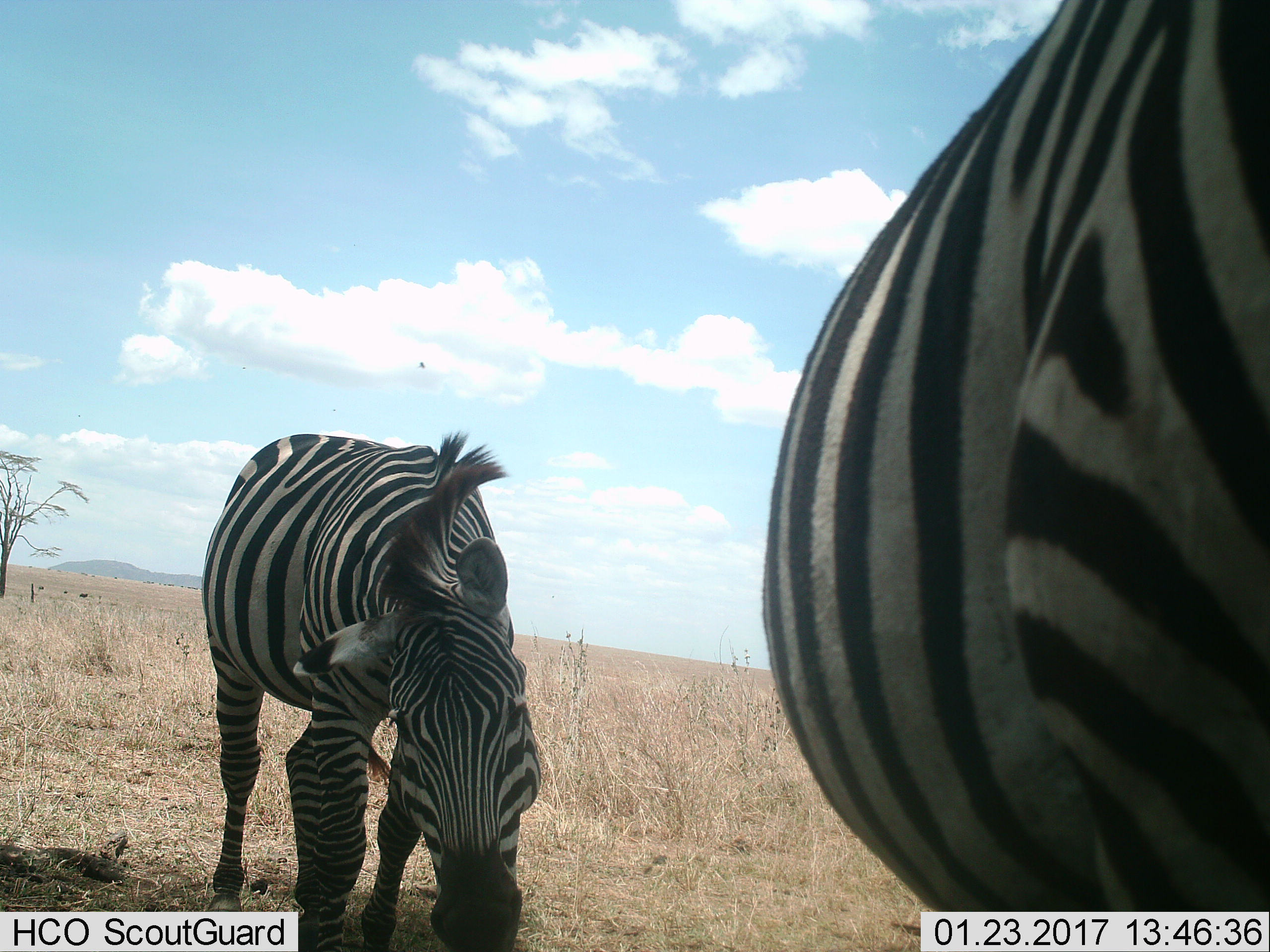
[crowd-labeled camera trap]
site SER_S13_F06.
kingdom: Animalia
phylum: Chordata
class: Mammalia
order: Perissodactyla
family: Equidae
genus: Equus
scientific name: Equus quagga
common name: plains zebra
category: zebraplains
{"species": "zebraplains (plains zebra) (Equus quagga)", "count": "2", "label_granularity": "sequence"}